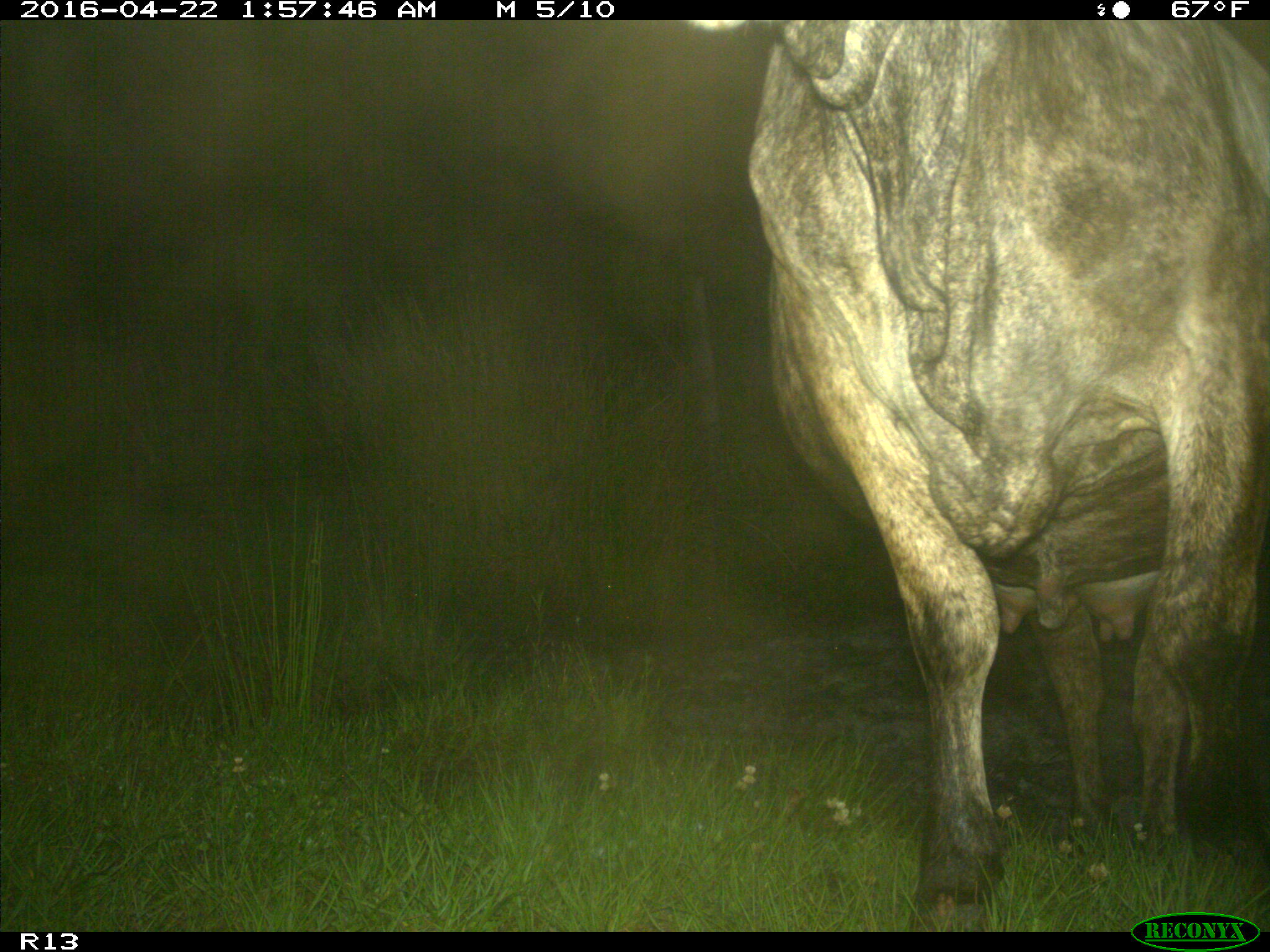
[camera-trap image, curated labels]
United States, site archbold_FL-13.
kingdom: Animalia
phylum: Chordata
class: Mammalia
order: Artiodactyla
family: Bovidae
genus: Bos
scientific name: Bos taurus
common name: domestic cow